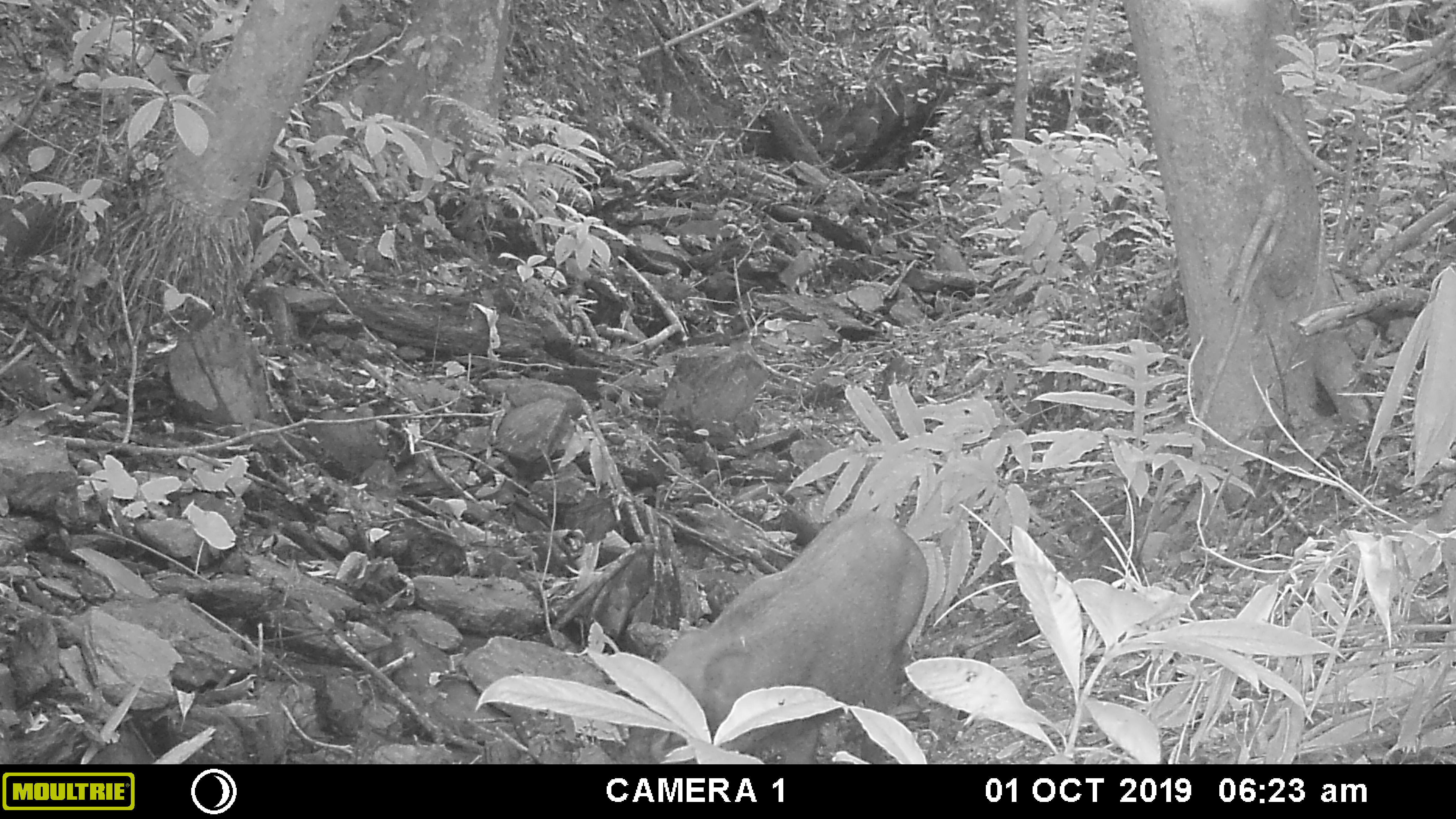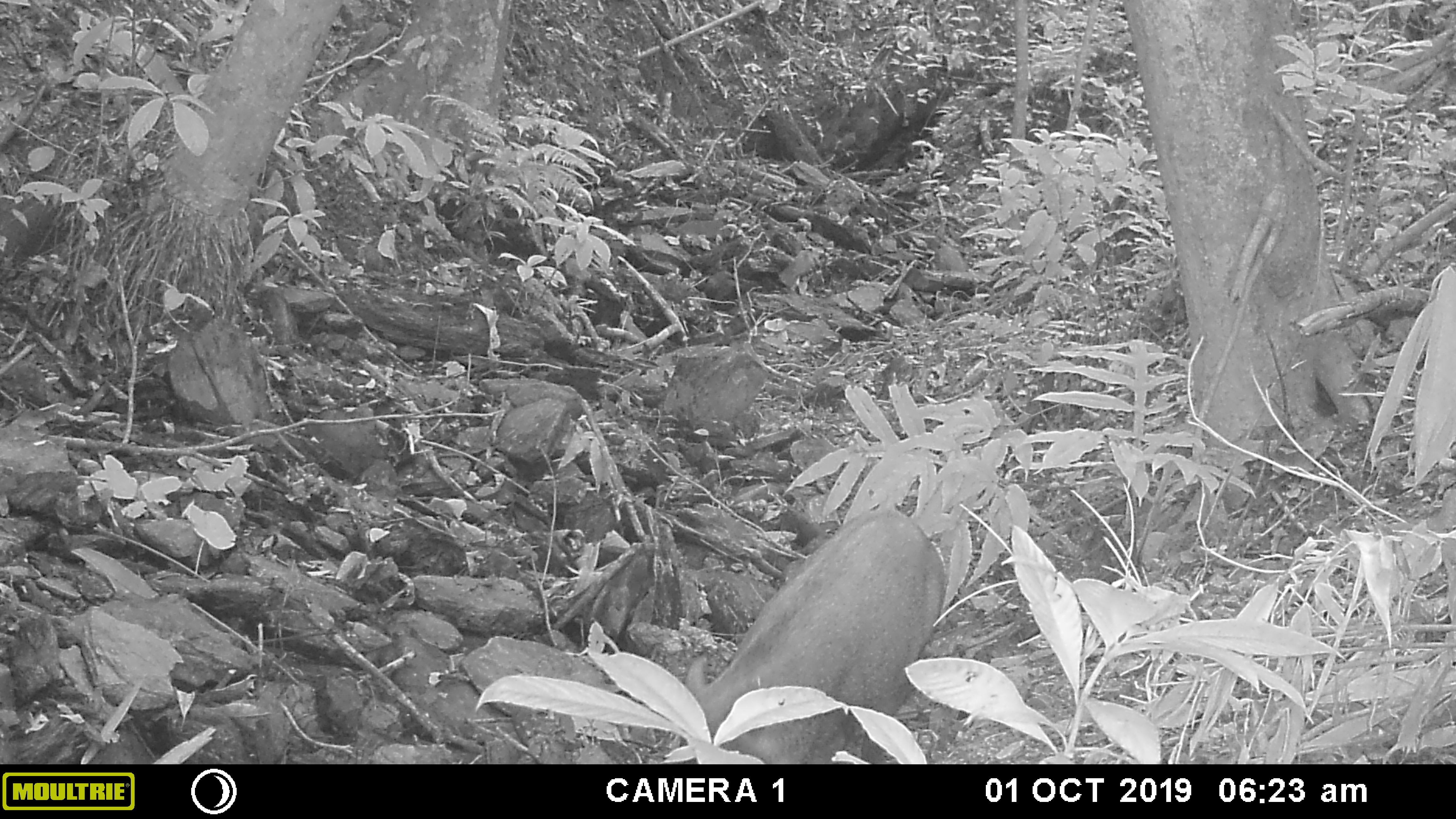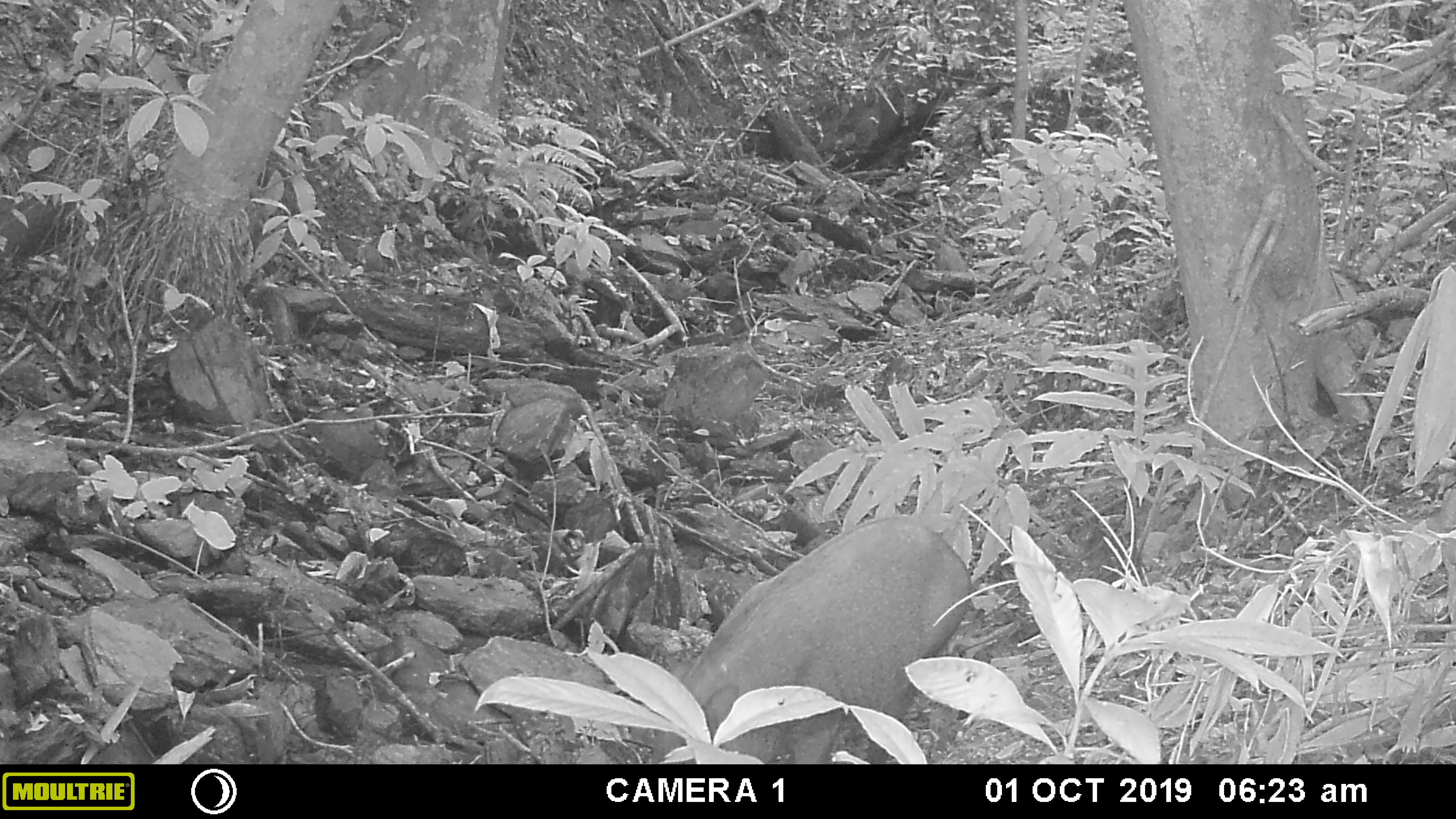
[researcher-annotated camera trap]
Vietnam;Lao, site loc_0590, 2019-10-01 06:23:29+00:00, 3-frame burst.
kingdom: Animalia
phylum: Chordata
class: Mammalia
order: Artiodactyla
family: Suidae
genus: Sus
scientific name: Sus scrofa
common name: eurasian wild pig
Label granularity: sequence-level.